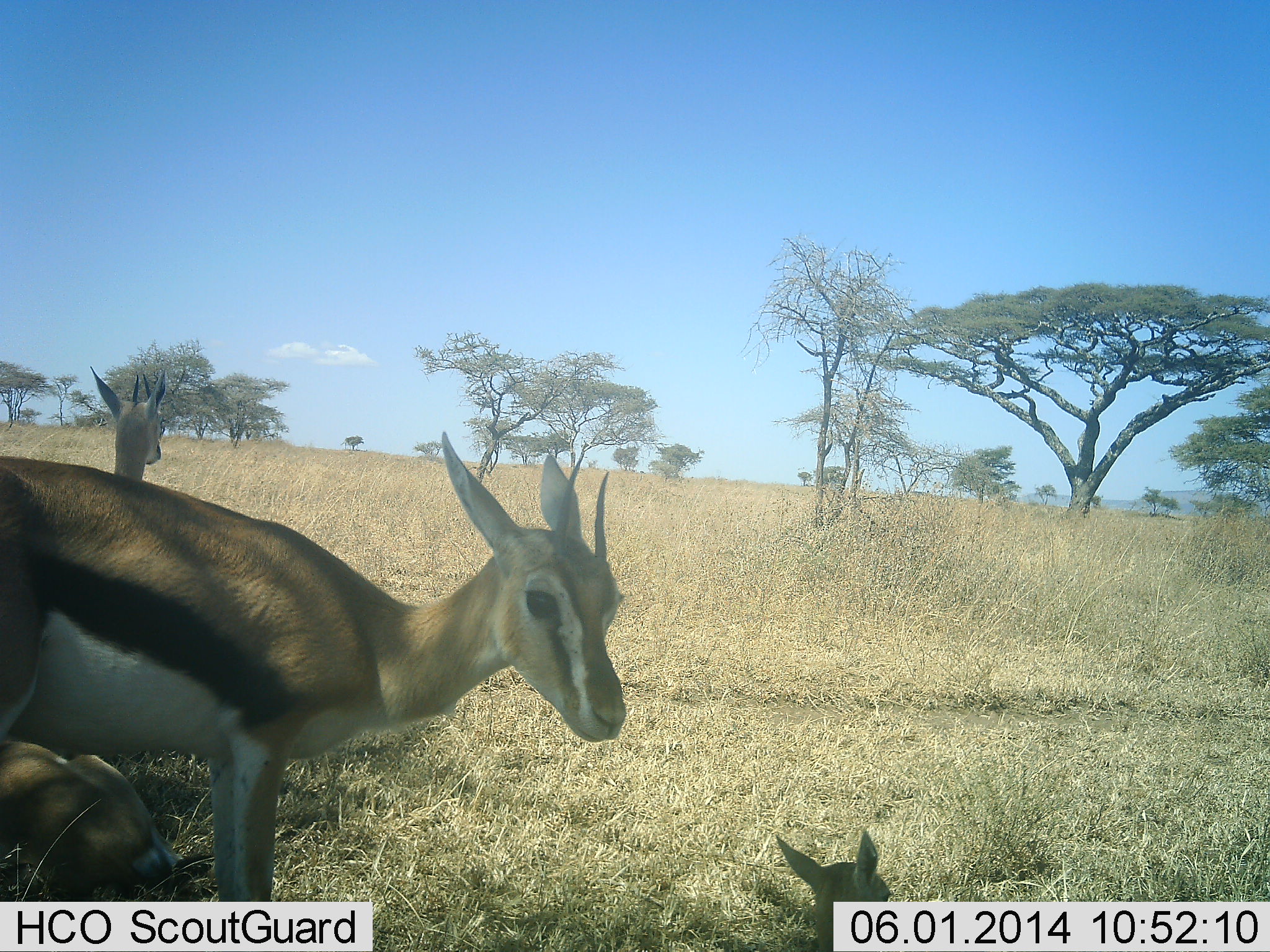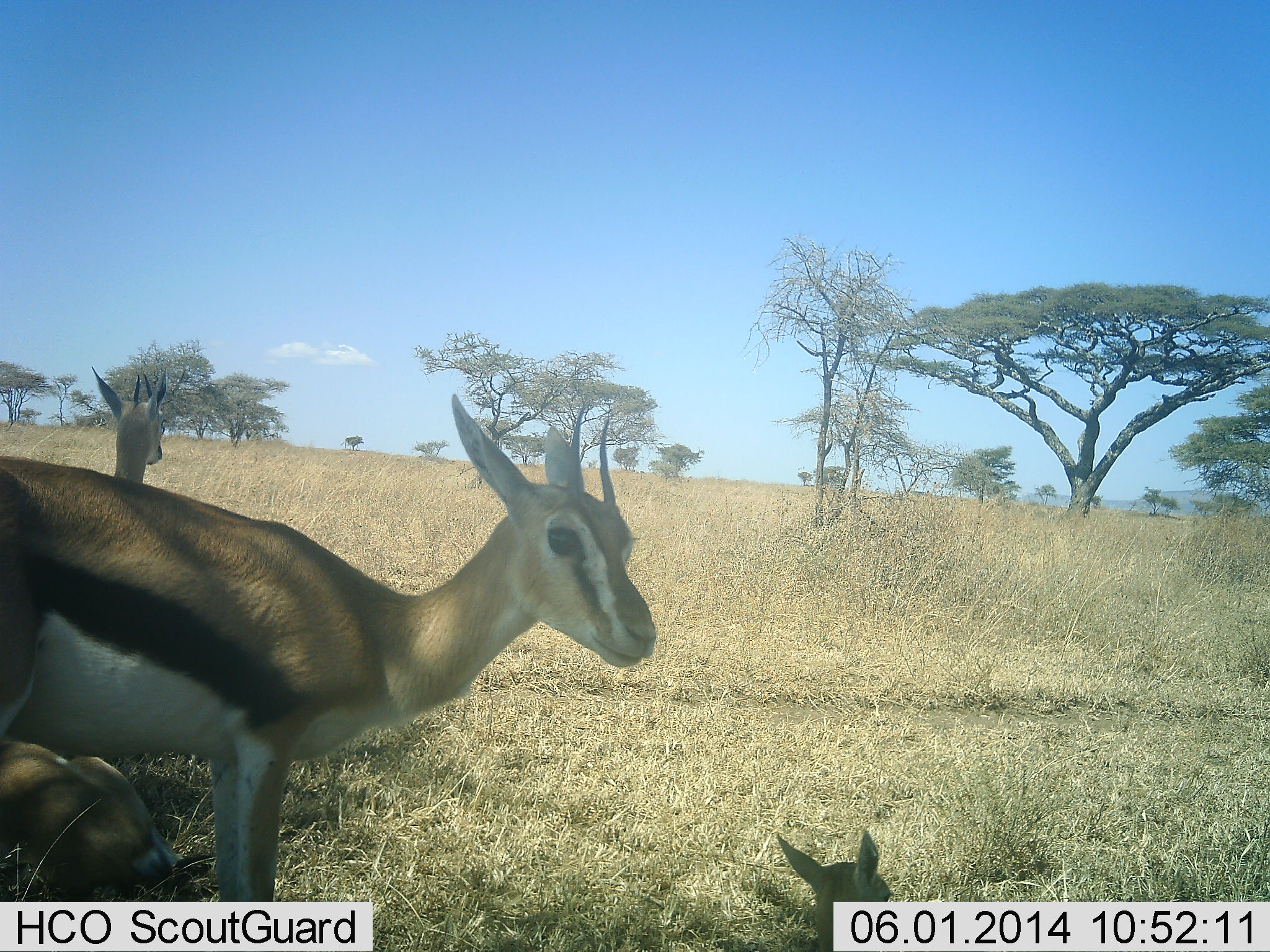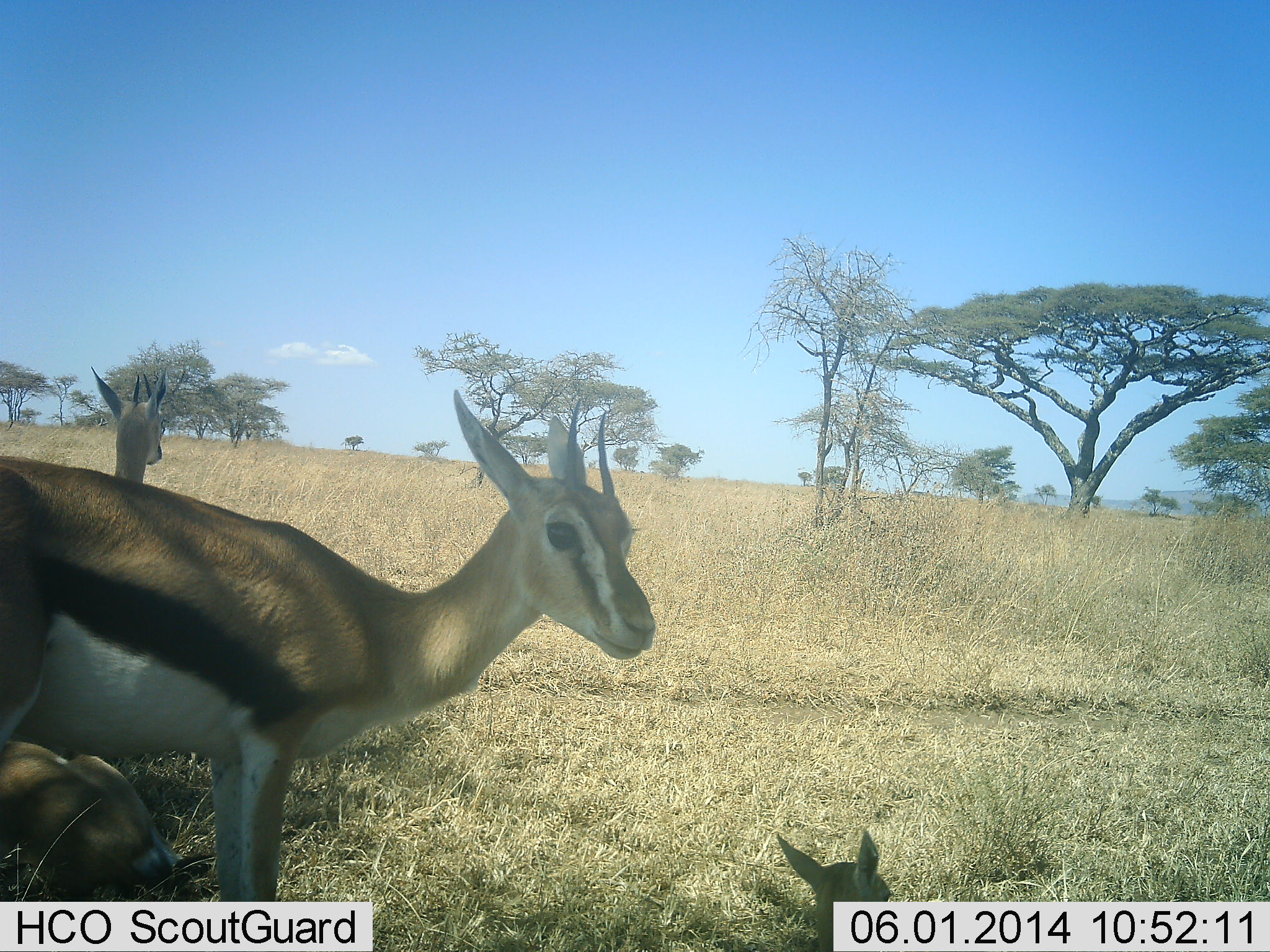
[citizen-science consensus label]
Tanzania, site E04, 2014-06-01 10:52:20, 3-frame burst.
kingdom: Animalia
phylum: Chordata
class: Mammalia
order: Artiodactyla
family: Bovidae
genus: Eudorcas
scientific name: Eudorcas thomsonii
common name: thomson's gazelle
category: gazellethomsons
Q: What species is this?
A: Gazellethomsons (thomson's gazelle) (Eudorcas thomsonii).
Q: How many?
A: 4.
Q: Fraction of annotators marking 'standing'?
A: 78%.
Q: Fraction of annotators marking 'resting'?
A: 86%.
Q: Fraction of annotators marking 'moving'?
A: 5%.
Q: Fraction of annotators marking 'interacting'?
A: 3%.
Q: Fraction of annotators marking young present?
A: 62%.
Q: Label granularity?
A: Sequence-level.